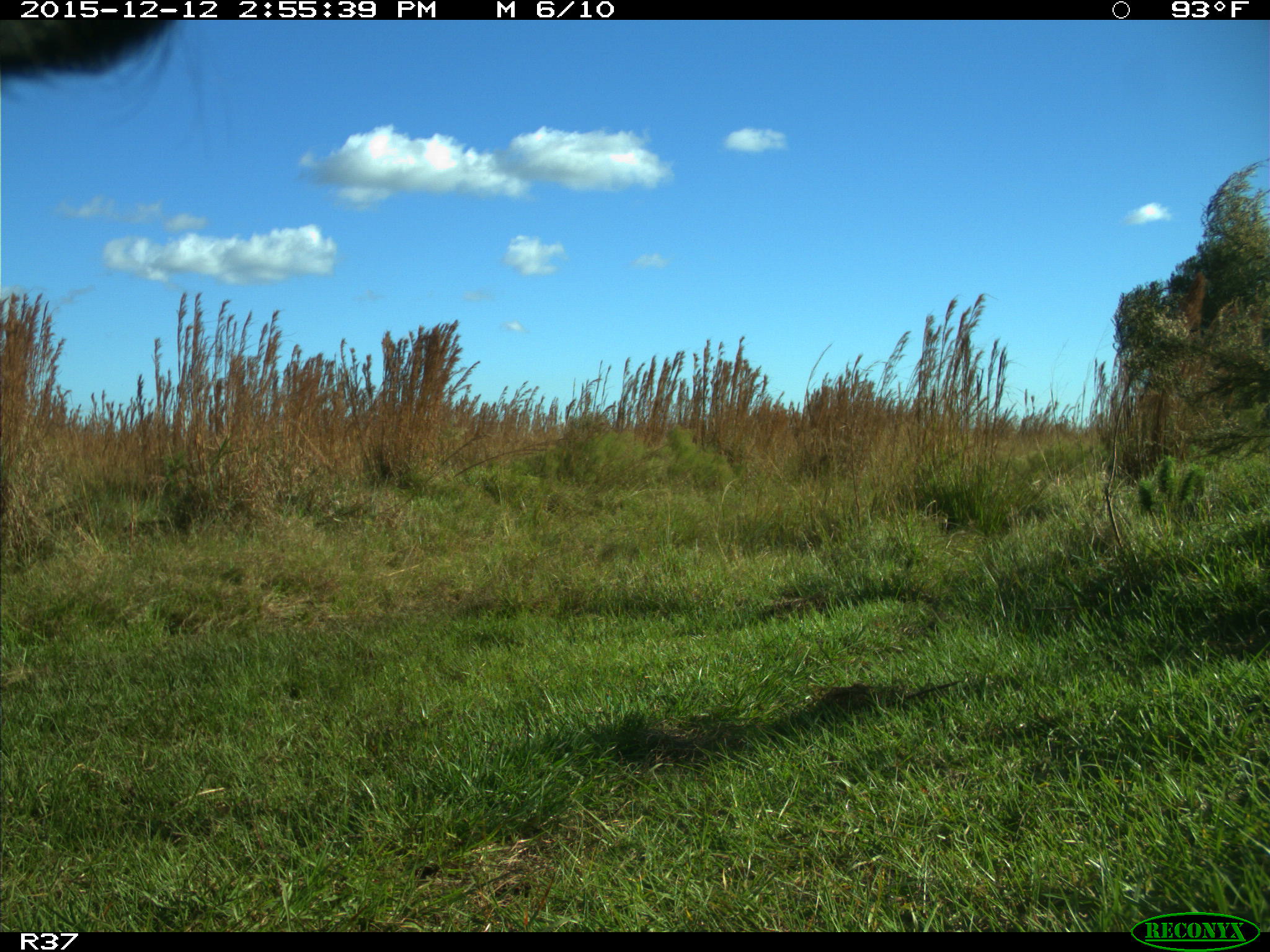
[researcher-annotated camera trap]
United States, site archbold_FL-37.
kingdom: Animalia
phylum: Chordata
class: Mammalia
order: Artiodactyla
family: Bovidae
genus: Bos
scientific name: Bos taurus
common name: domestic cow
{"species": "Bos taurus (domestic cow)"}